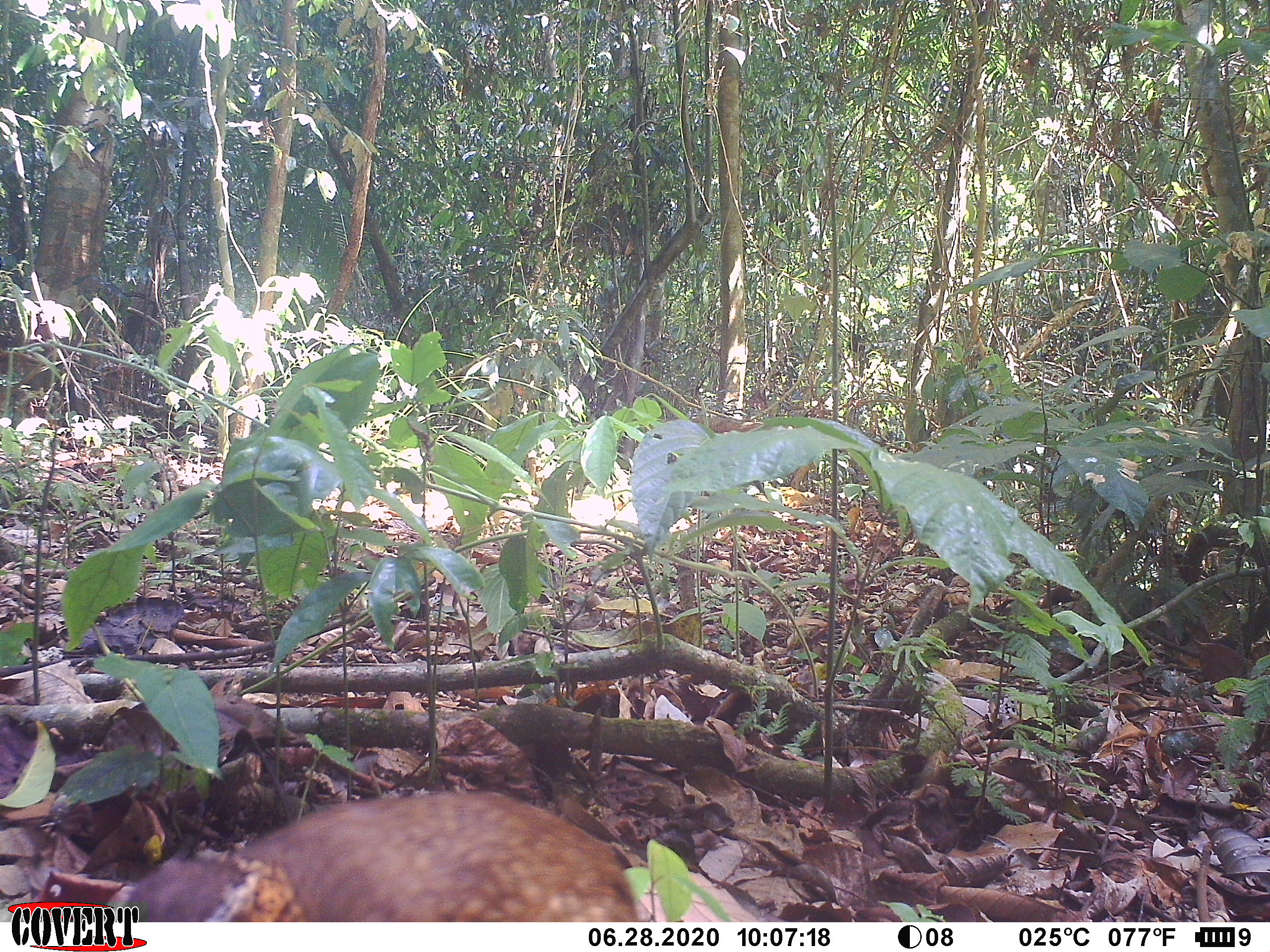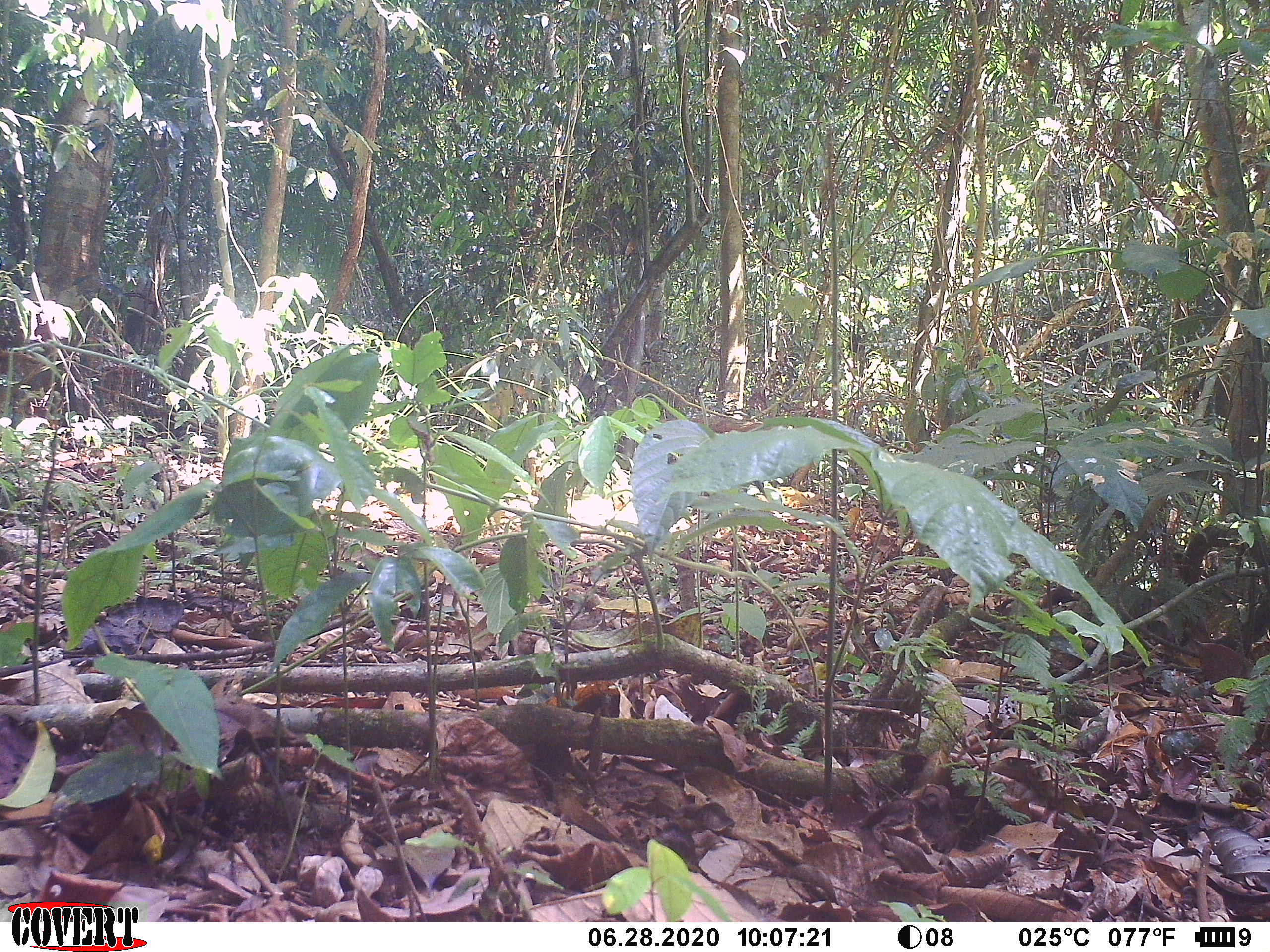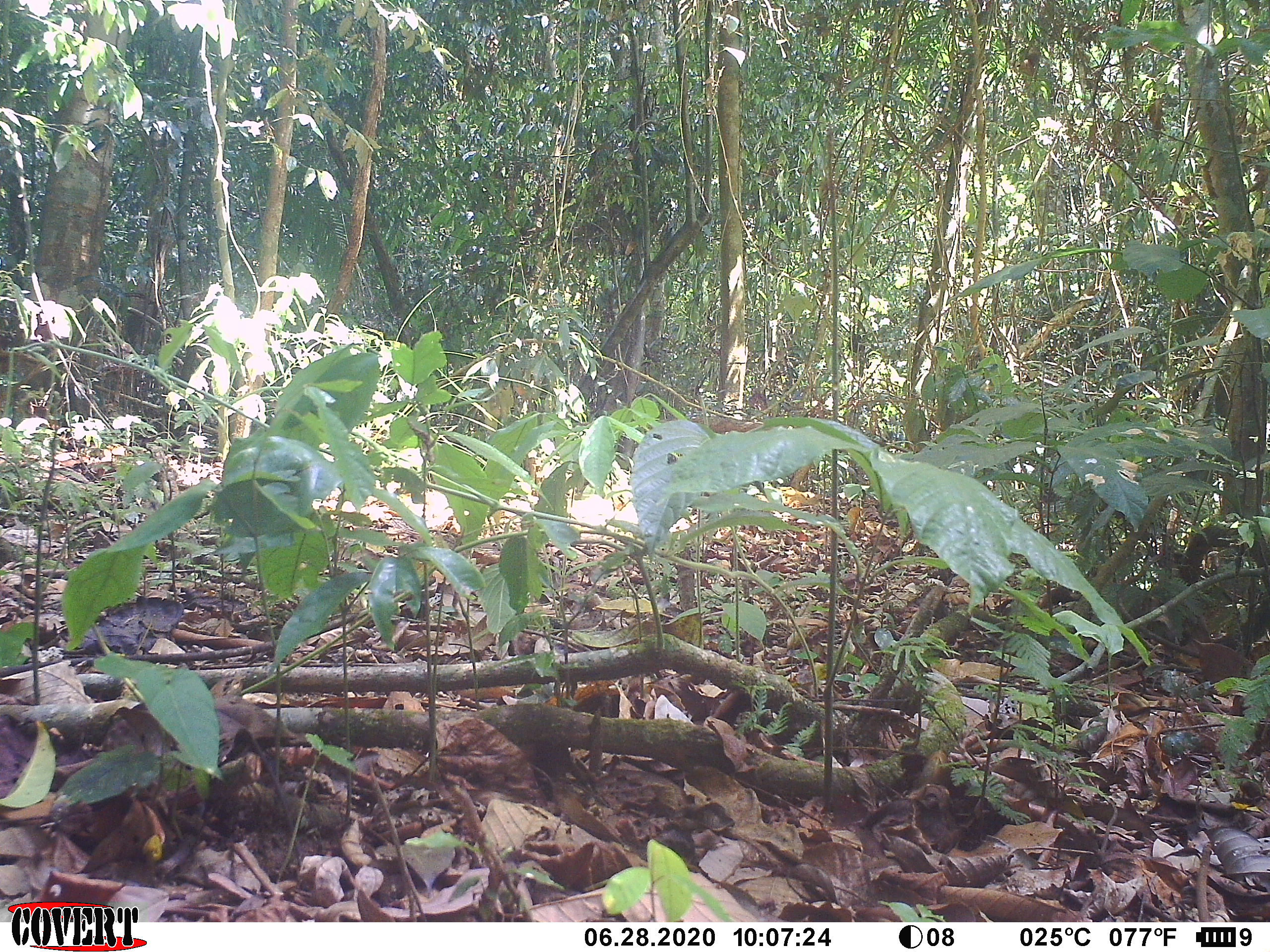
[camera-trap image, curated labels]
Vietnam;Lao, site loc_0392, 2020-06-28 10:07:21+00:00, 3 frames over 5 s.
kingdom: Animalia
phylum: Chordata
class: Aves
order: Galliformes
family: Phasianidae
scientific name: Phasianidae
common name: partridge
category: unidentified partridge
Unidentified partridge (partridge) (Phasianidae). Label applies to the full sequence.